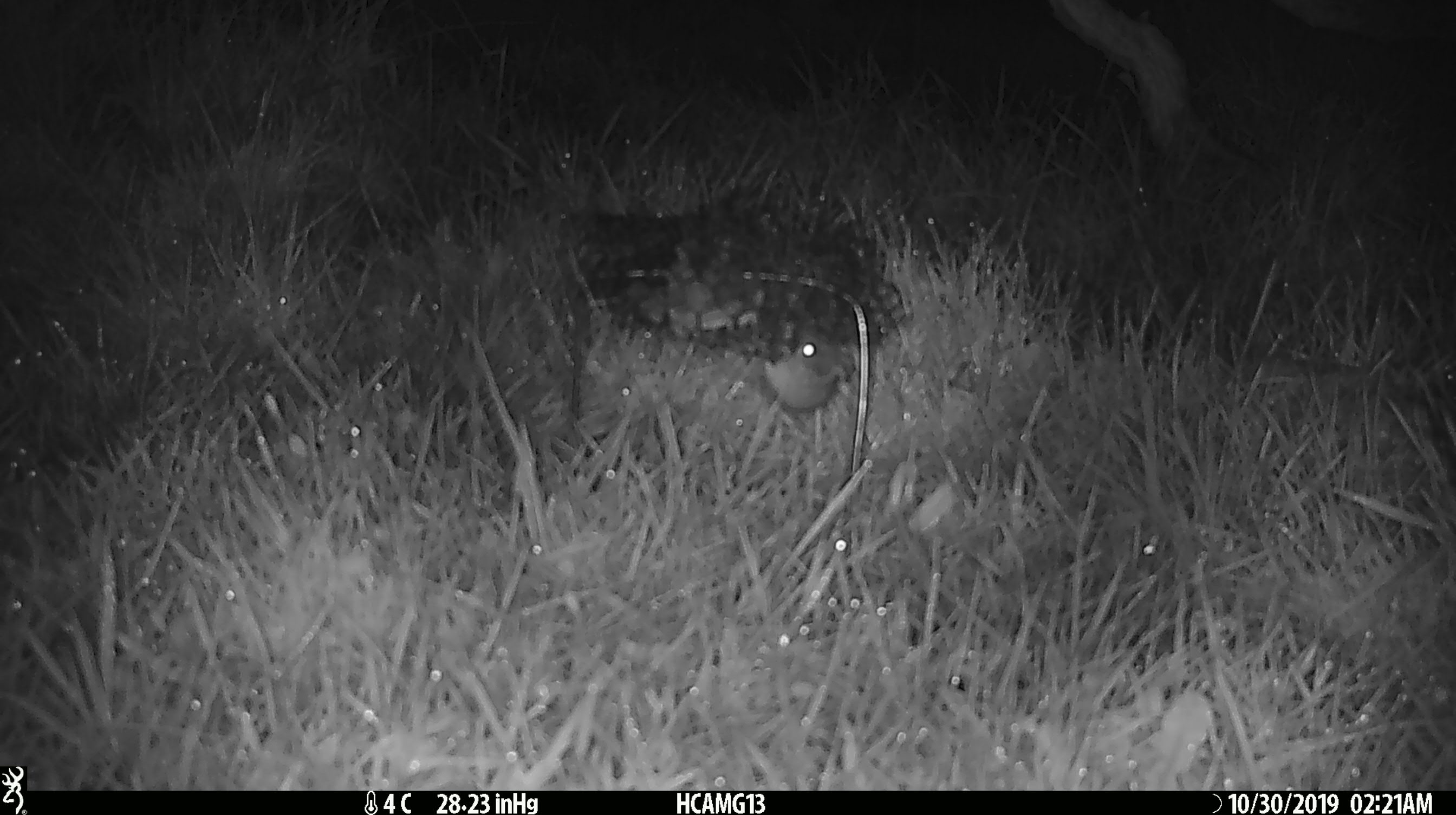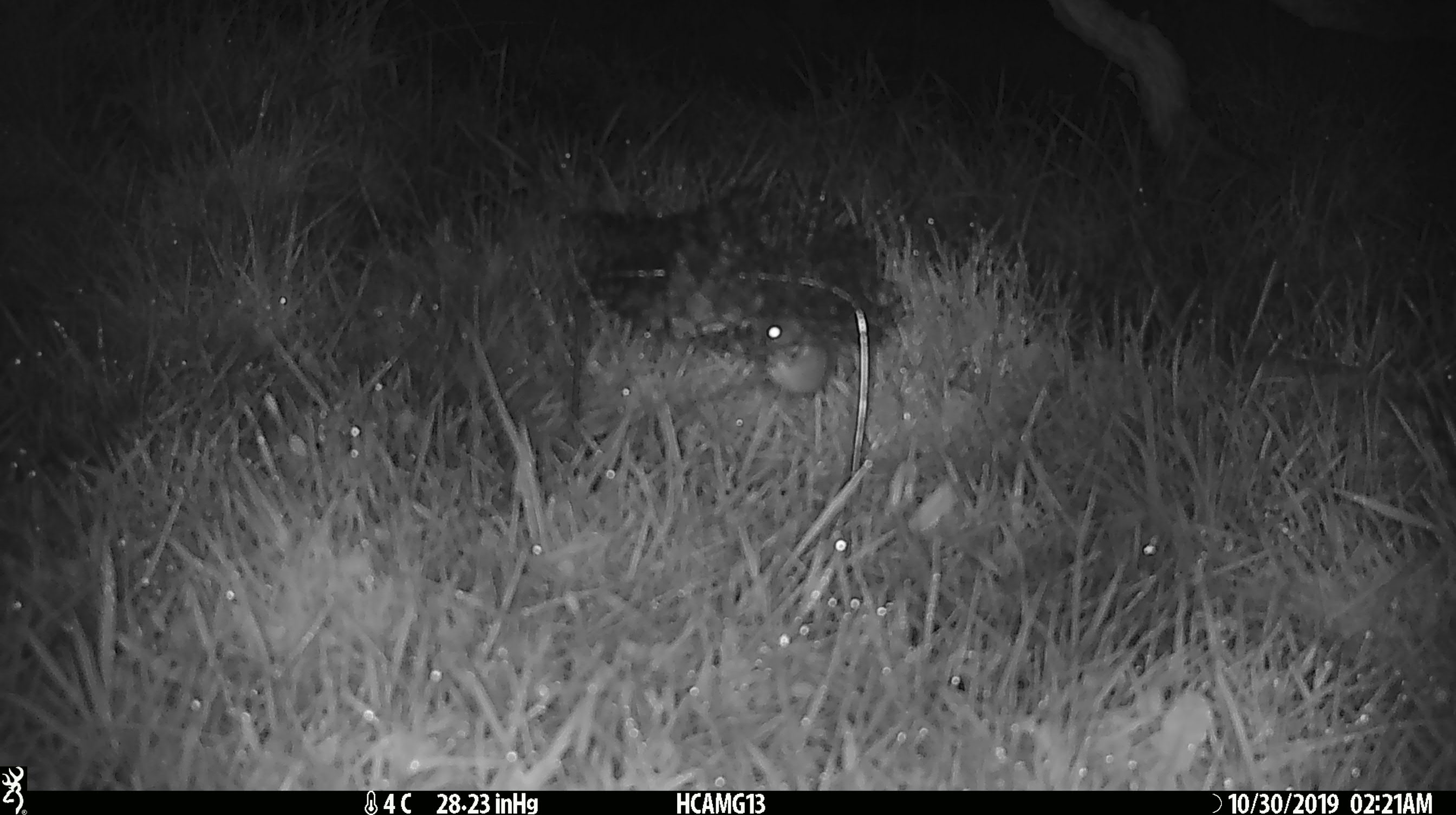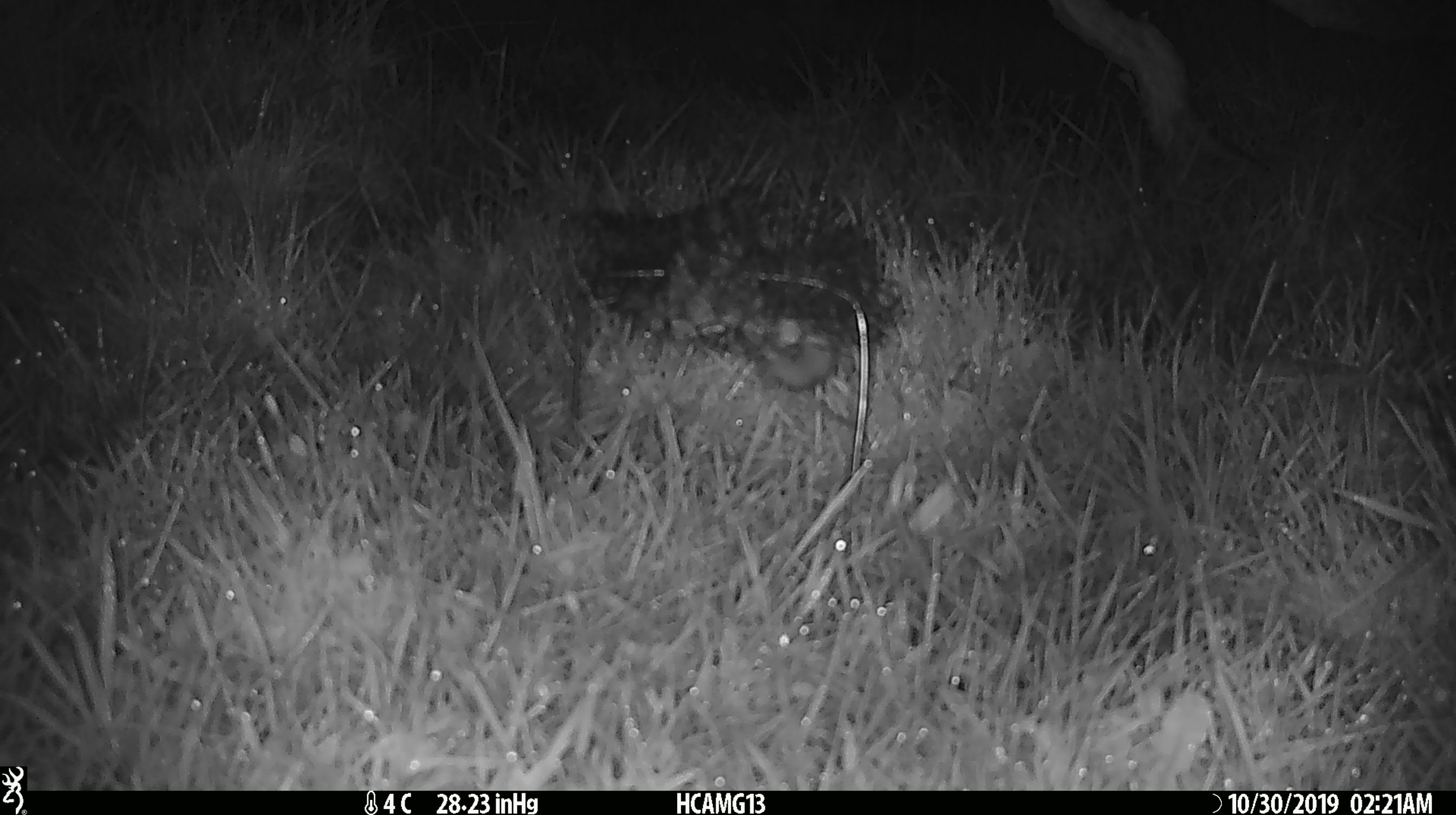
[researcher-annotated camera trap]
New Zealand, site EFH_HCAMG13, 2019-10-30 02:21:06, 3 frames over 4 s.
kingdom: Animalia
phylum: Chordata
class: Mammalia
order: Rodentia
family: Muridae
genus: Mus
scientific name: Mus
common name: mouse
Mouse (Mus).